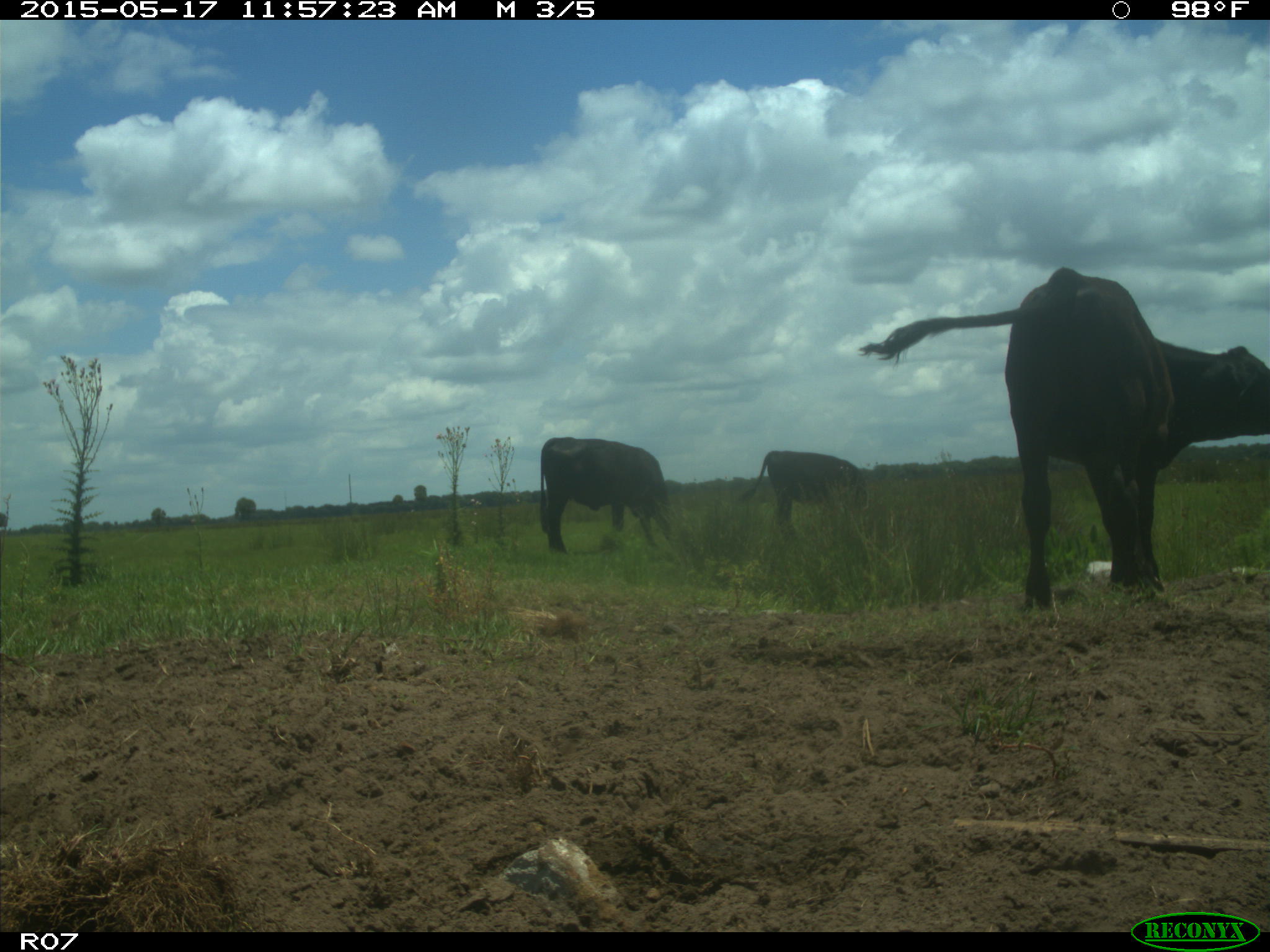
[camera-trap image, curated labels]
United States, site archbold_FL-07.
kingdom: Animalia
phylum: Chordata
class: Mammalia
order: Artiodactyla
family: Bovidae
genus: Bos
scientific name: Bos taurus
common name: domestic cow